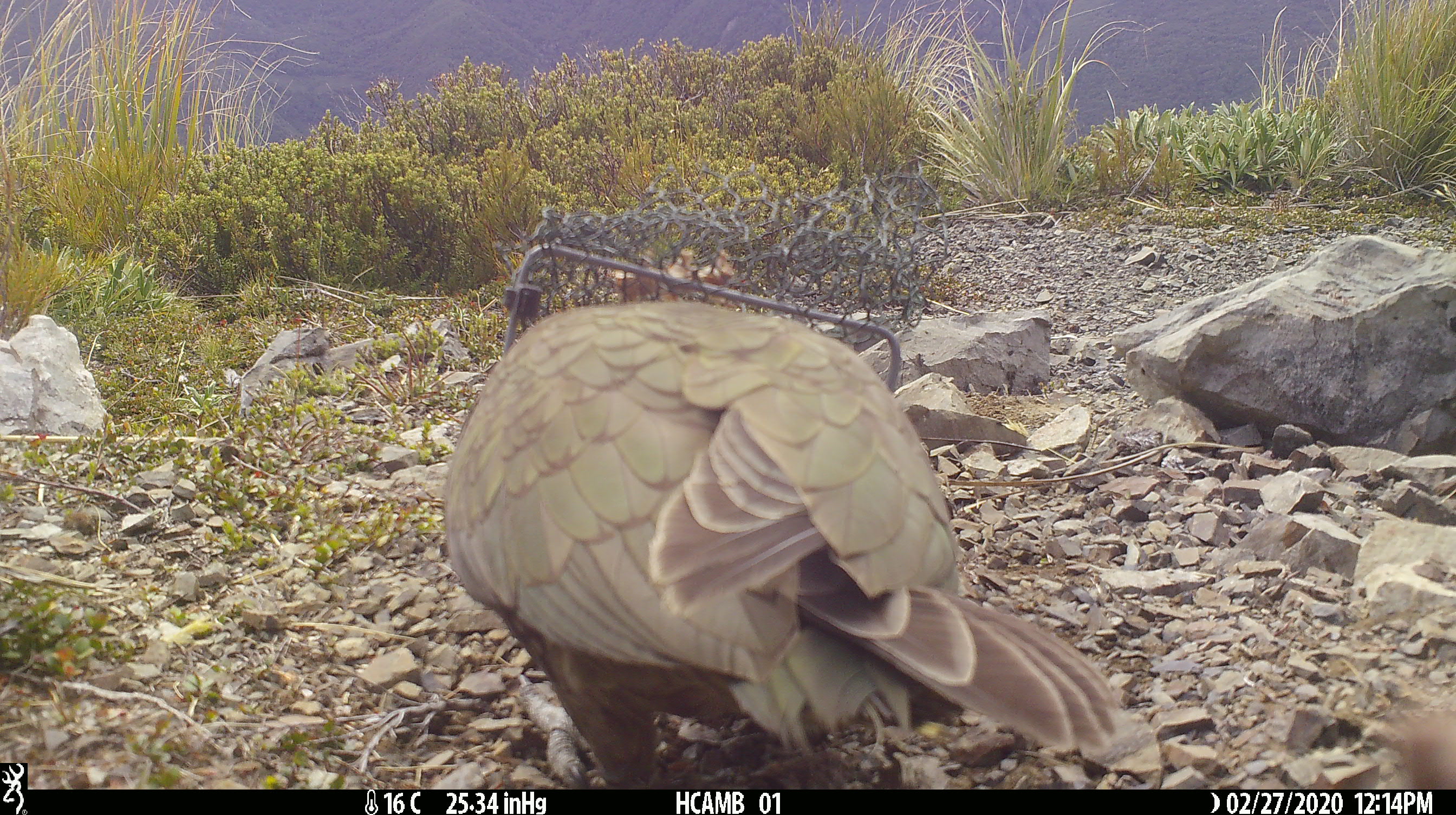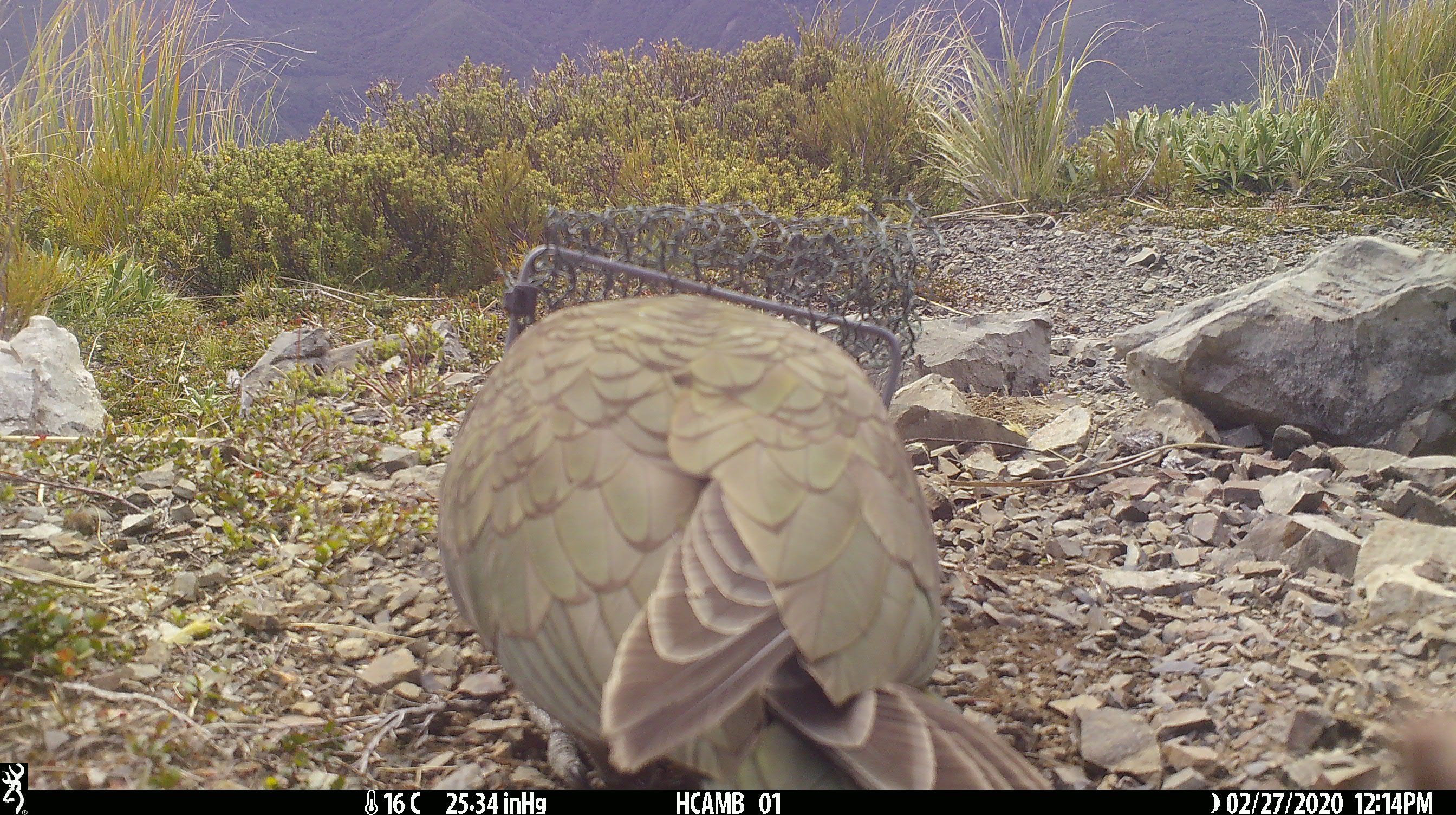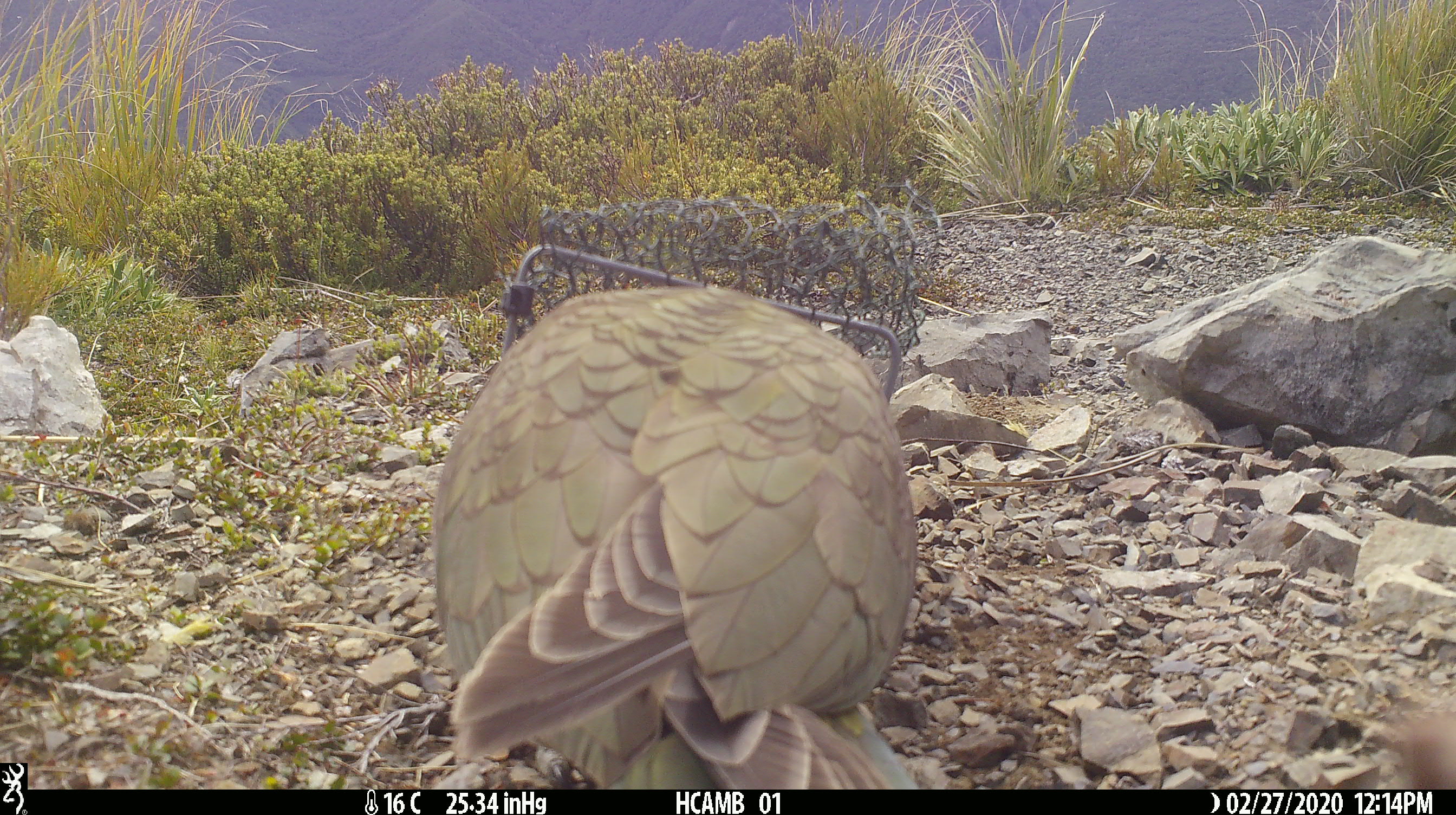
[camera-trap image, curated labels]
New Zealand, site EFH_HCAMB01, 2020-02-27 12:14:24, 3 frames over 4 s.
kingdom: Animalia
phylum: Chordata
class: Aves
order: Psittaciformes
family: Strigopidae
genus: Nestor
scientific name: Nestor notabilis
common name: kea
Kea (Nestor notabilis).